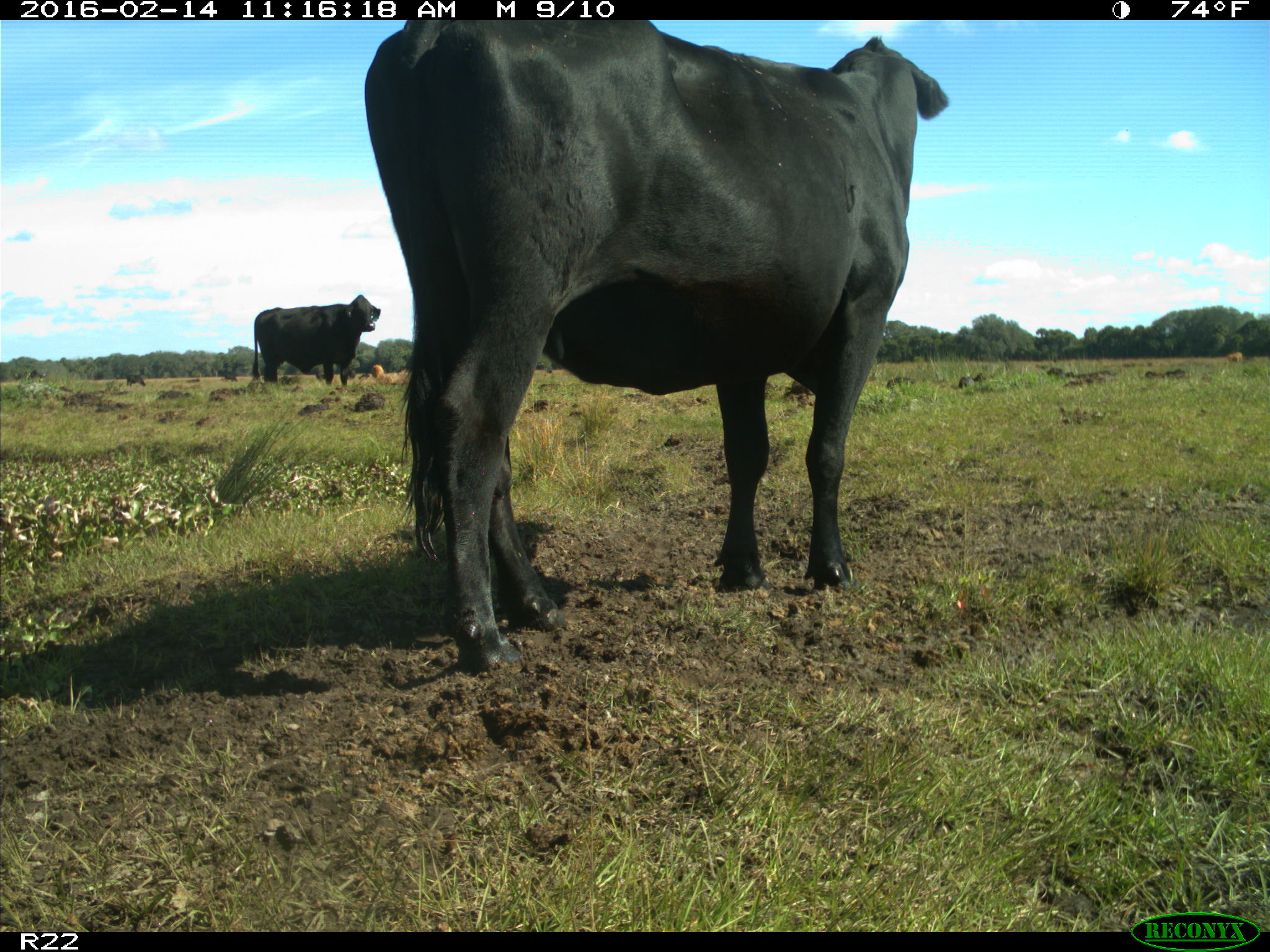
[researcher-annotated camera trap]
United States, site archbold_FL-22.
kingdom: Animalia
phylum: Chordata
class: Mammalia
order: Artiodactyla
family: Bovidae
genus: Bos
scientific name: Bos taurus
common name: domestic cow